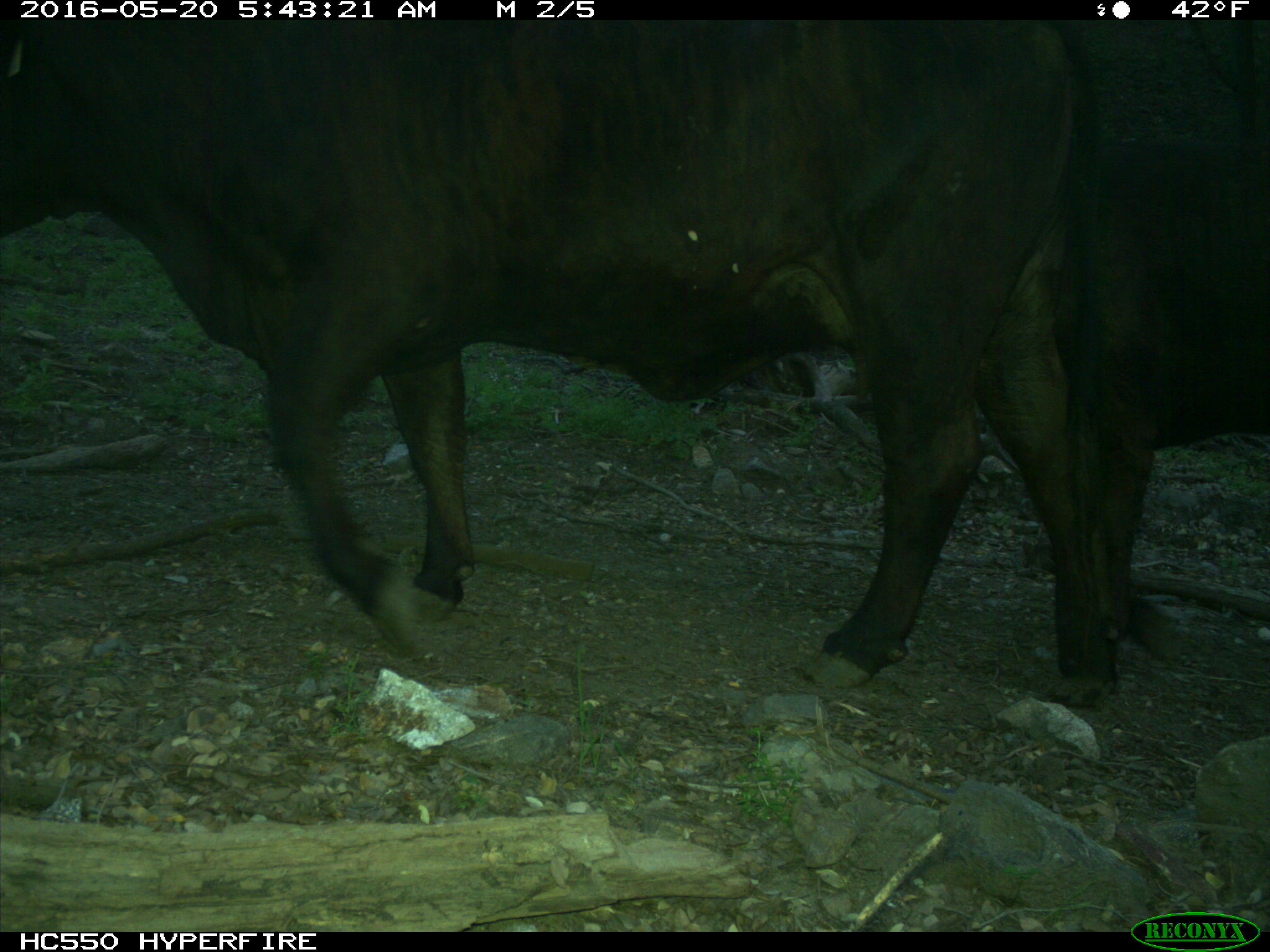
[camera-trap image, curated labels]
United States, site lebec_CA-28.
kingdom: Animalia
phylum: Chordata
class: Mammalia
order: Artiodactyla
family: Bovidae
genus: Bos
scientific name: Bos taurus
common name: domestic cow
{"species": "Bos taurus (domestic cow)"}